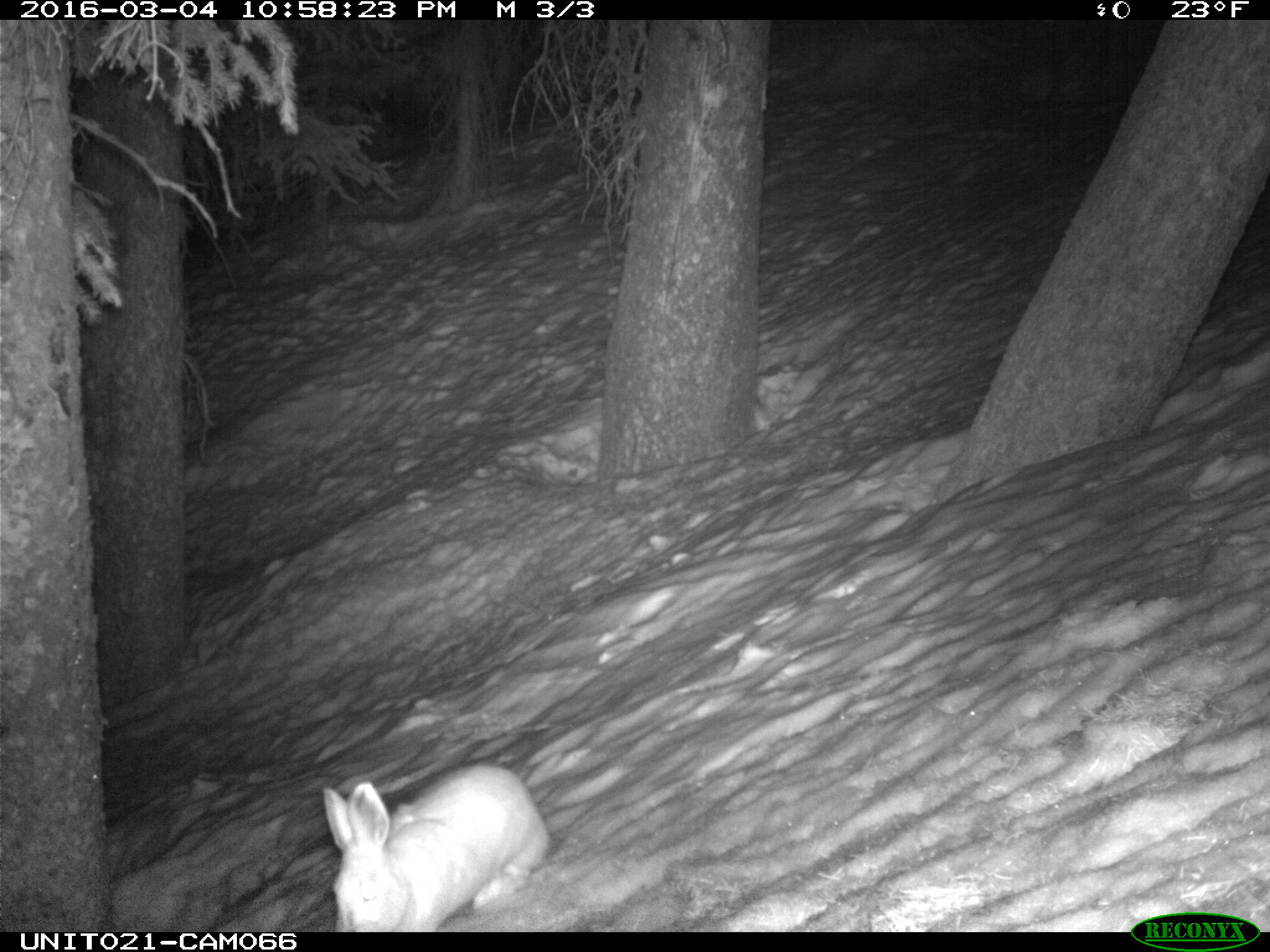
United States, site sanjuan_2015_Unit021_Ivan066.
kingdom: Animalia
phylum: Chordata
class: Mammalia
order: Lagomorpha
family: Leporidae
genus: Lepus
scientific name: Lepus americanus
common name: snowshoe hare